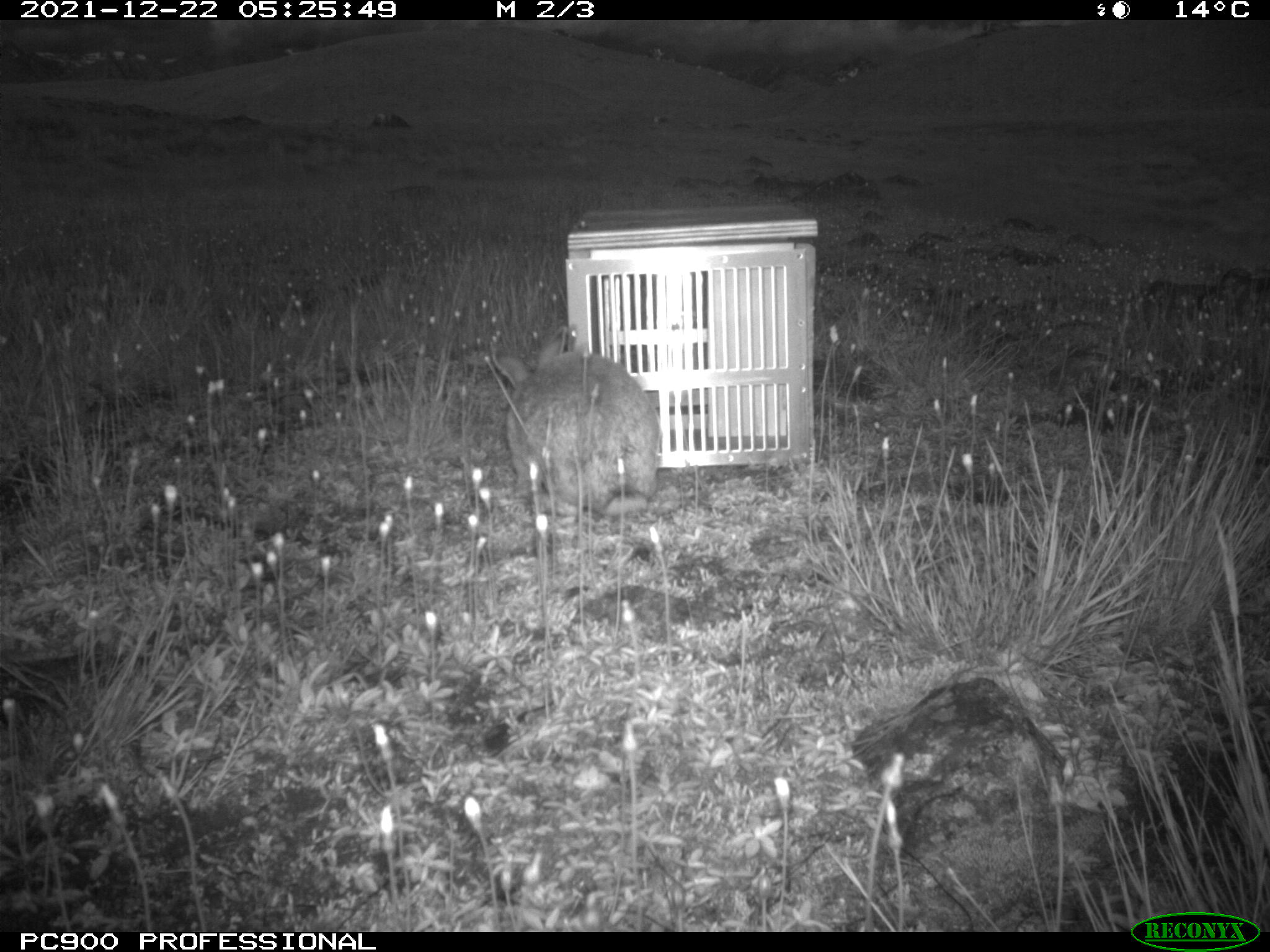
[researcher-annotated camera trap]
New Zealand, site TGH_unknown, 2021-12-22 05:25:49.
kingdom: Animalia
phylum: Chordata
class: Mammalia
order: Lagomorpha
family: Leporidae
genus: Oryctolagus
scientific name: Oryctolagus cuniculus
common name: european rabbit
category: rabbit